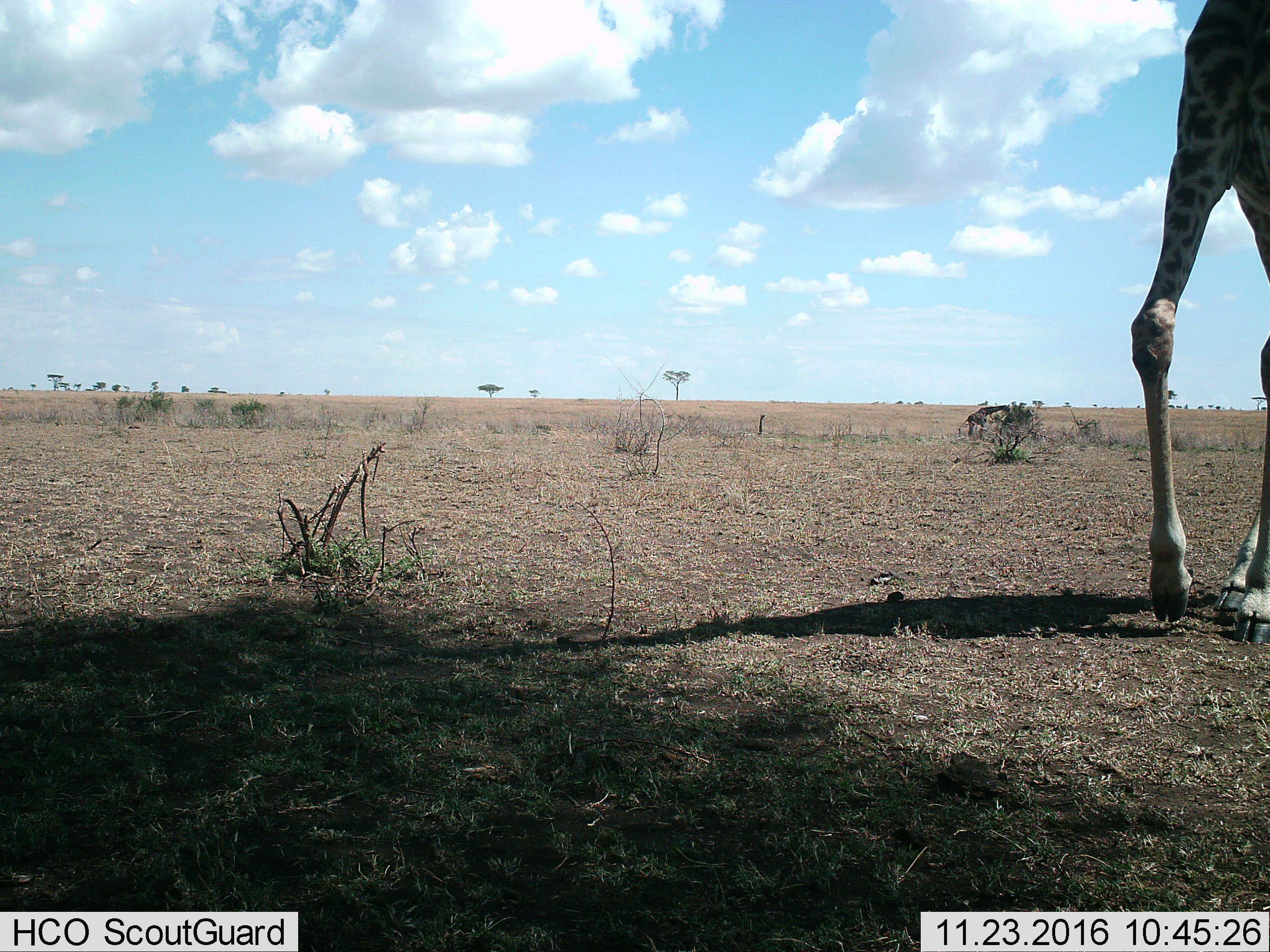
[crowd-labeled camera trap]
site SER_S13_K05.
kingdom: Animalia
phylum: Chordata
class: Mammalia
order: Artiodactyla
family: Giraffidae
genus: Giraffa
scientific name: Giraffa camelopardalis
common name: giraffe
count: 2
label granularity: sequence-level